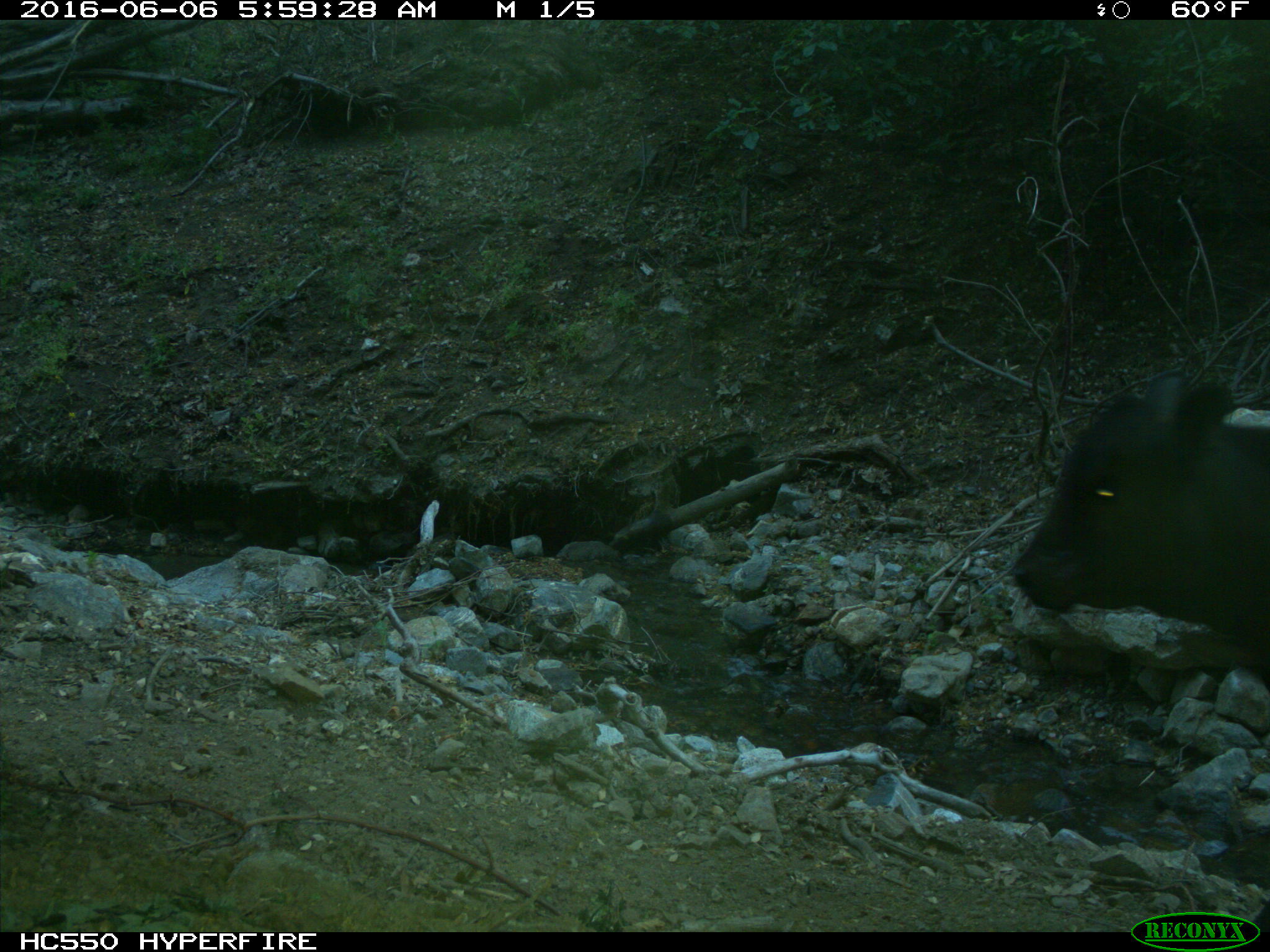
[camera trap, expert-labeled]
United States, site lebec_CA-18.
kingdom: Animalia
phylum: Chordata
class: Mammalia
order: Artiodactyla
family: Bovidae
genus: Bos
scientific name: Bos taurus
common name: domestic cow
Bos taurus (domestic cow).